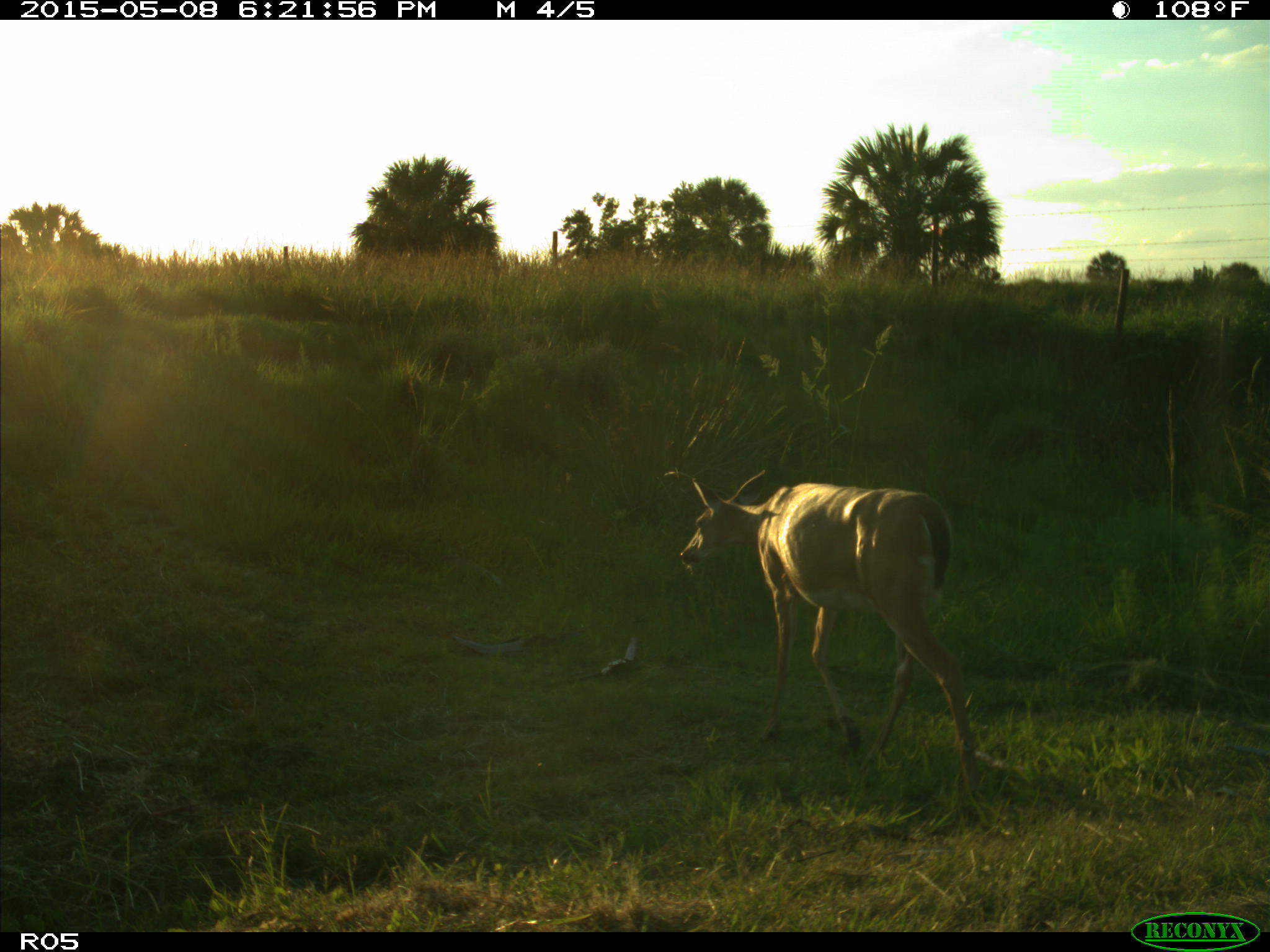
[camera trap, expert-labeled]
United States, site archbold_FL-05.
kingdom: Animalia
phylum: Chordata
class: Mammalia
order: Artiodactyla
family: Cervidae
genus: Odocoileus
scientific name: Odocoileus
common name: deer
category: unidentified deer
Unidentified deer (deer) (Odocoileus).